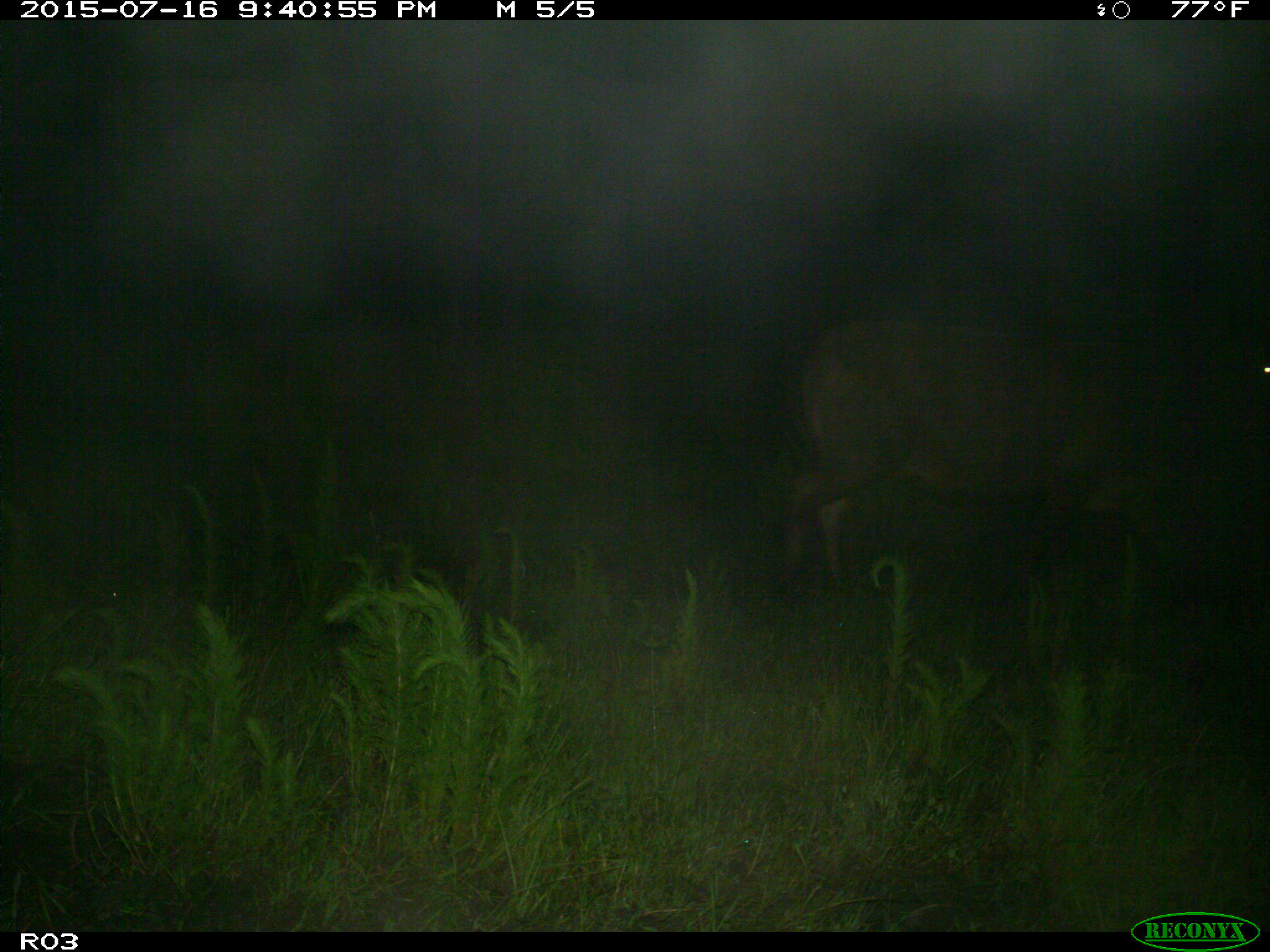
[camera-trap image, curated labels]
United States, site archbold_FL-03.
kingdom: Animalia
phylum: Chordata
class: Mammalia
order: Artiodactyla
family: Bovidae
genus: Bos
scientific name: Bos taurus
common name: domestic cow